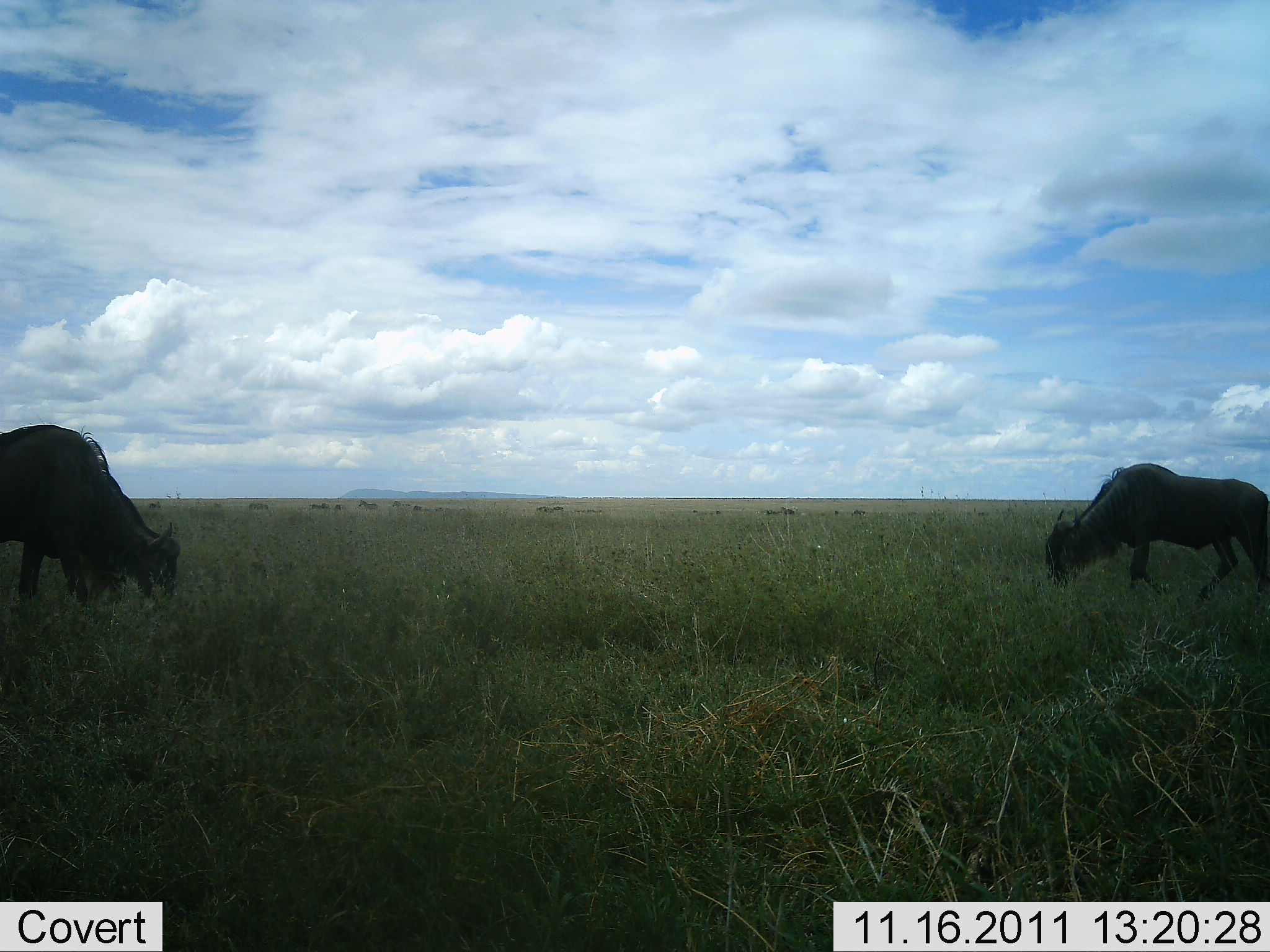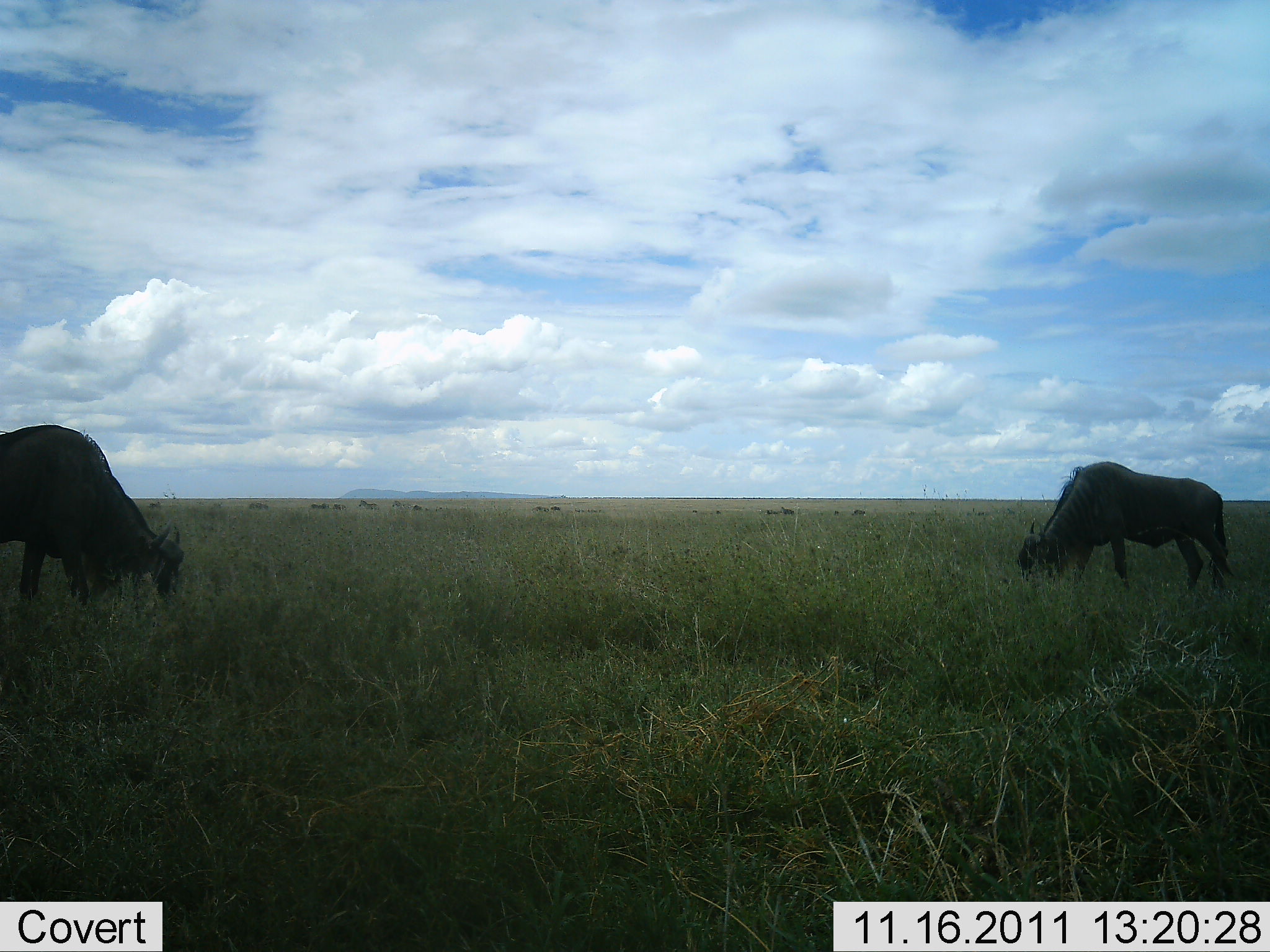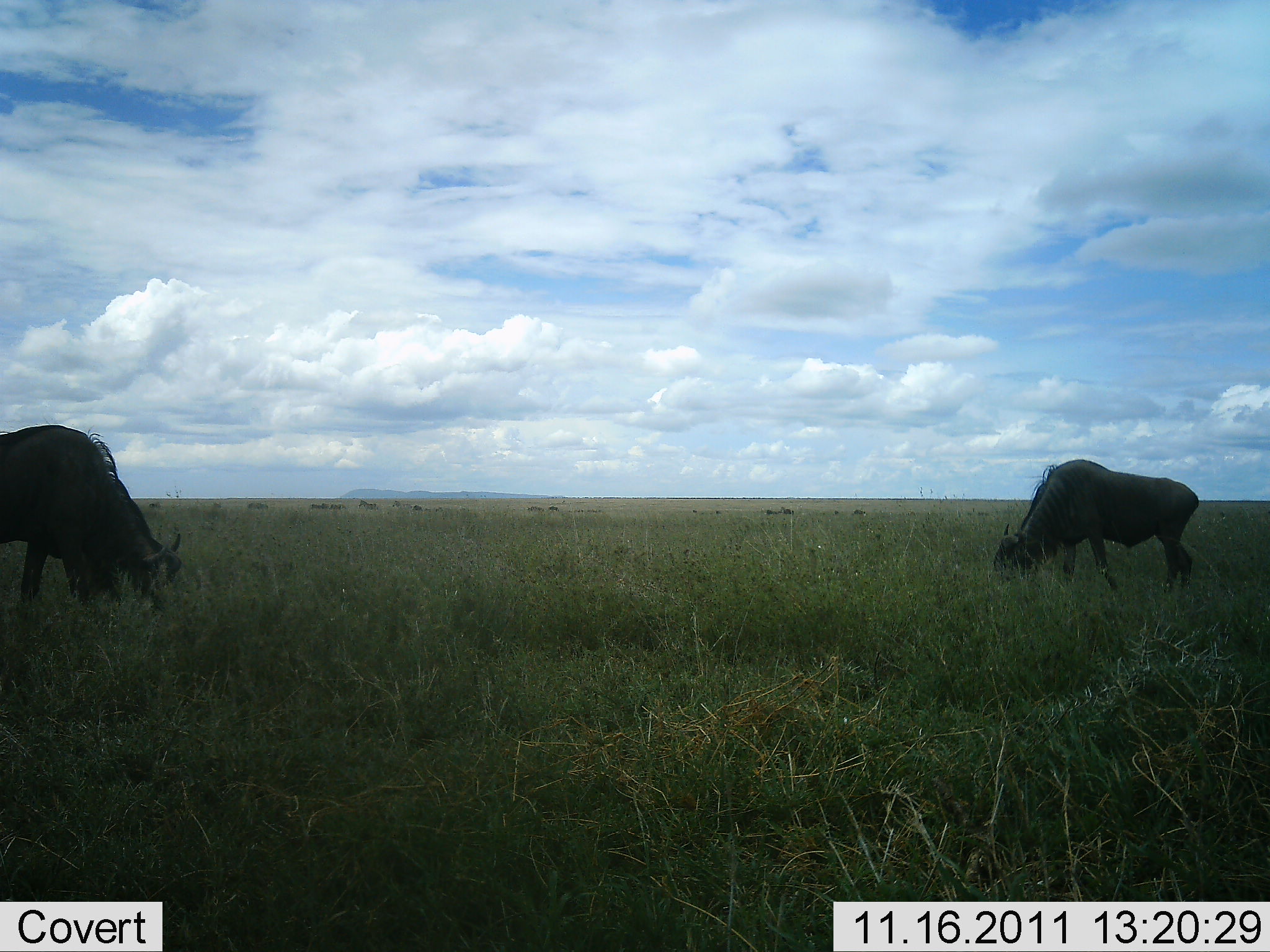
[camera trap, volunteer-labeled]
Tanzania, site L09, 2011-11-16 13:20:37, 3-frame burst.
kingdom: Animalia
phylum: Chordata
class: Mammalia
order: Artiodactyla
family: Bovidae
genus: Connochaetes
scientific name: Connochaetes taurinus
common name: blue wildebeest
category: wildebeest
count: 2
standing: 18%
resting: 0%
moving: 27%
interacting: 0%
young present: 0%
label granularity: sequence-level